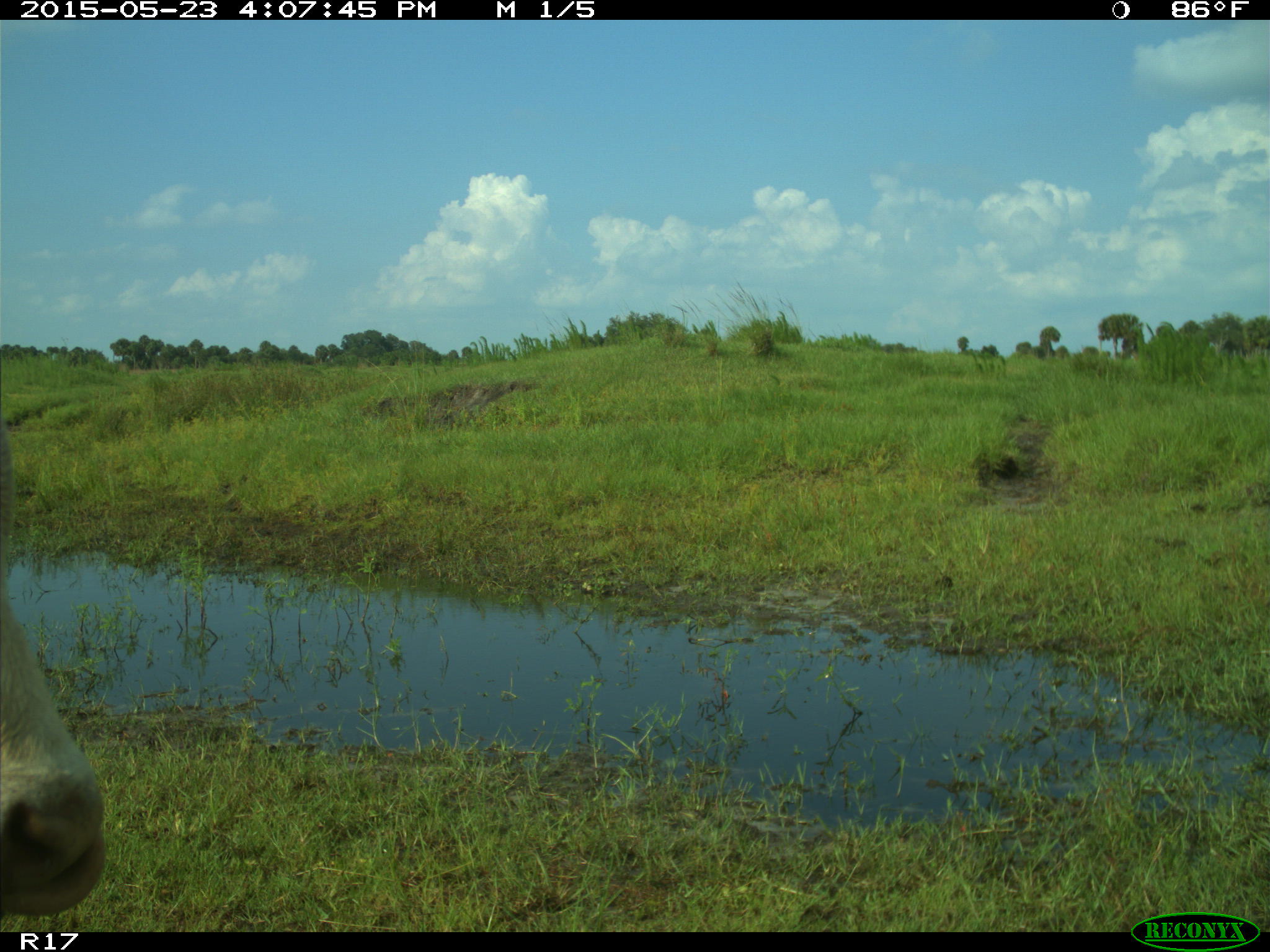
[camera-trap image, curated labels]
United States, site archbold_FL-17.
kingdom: Animalia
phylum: Chordata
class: Mammalia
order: Artiodactyla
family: Bovidae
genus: Bos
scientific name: Bos taurus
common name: domestic cow